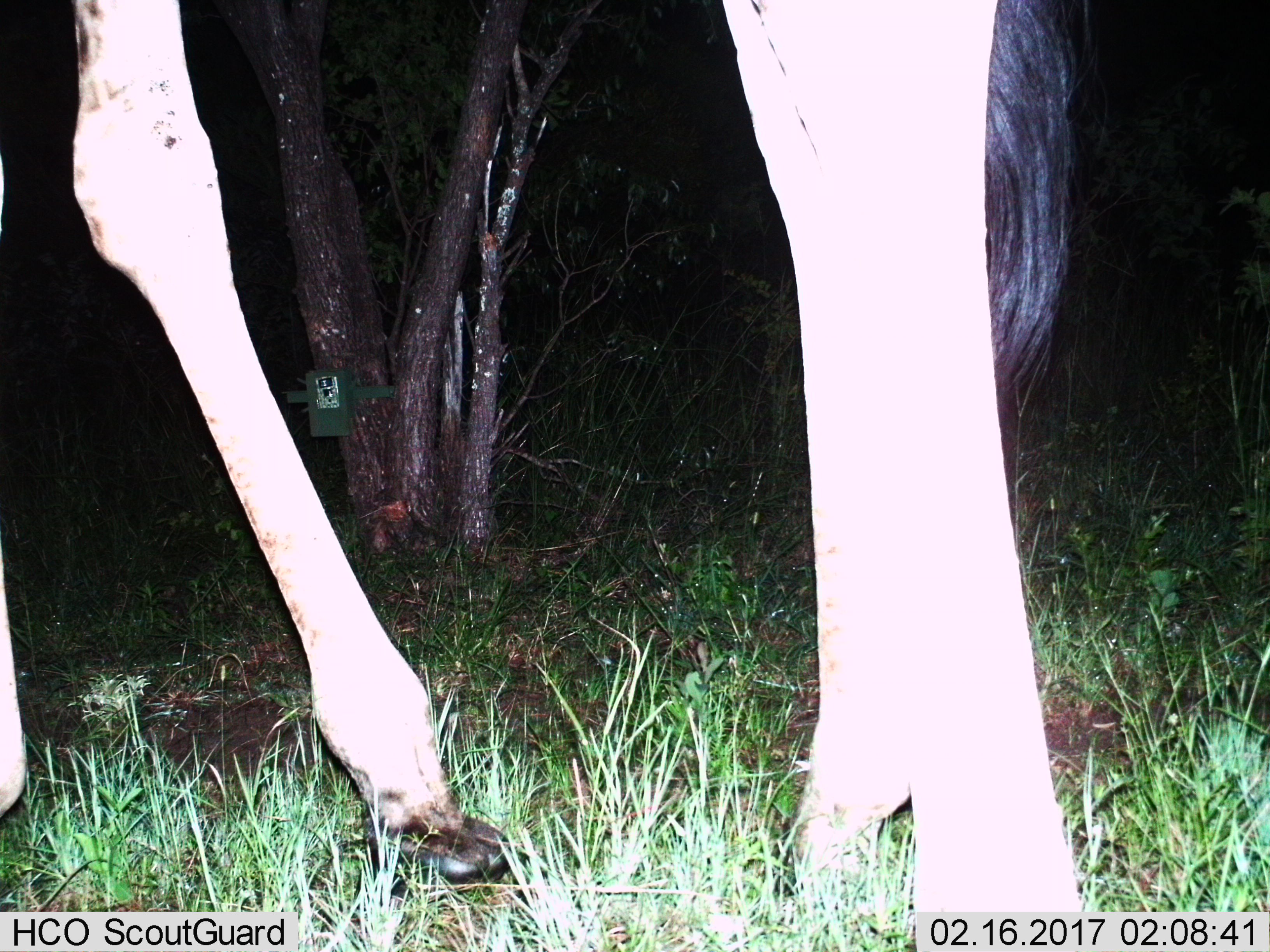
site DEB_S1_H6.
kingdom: Animalia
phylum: Chordata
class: Mammalia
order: Artiodactyla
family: Giraffidae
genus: Giraffa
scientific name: Giraffa camelopardalis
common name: giraffe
Giraffe (Giraffa camelopardalis), count 1. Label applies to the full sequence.